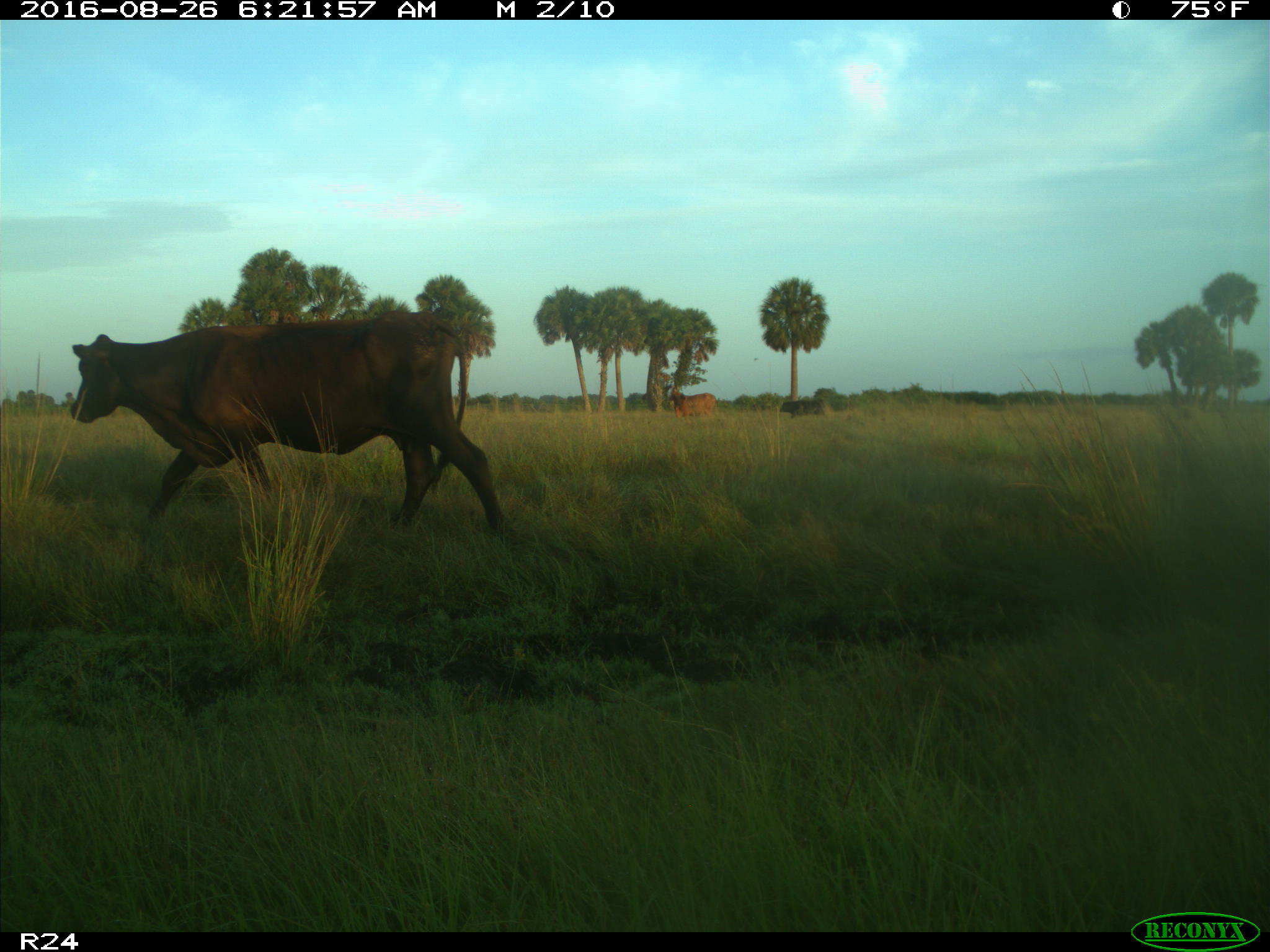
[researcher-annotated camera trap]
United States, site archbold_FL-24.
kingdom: Animalia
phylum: Chordata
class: Mammalia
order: Artiodactyla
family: Bovidae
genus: Bos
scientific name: Bos taurus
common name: domestic cow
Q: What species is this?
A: Bos taurus (domestic cow).